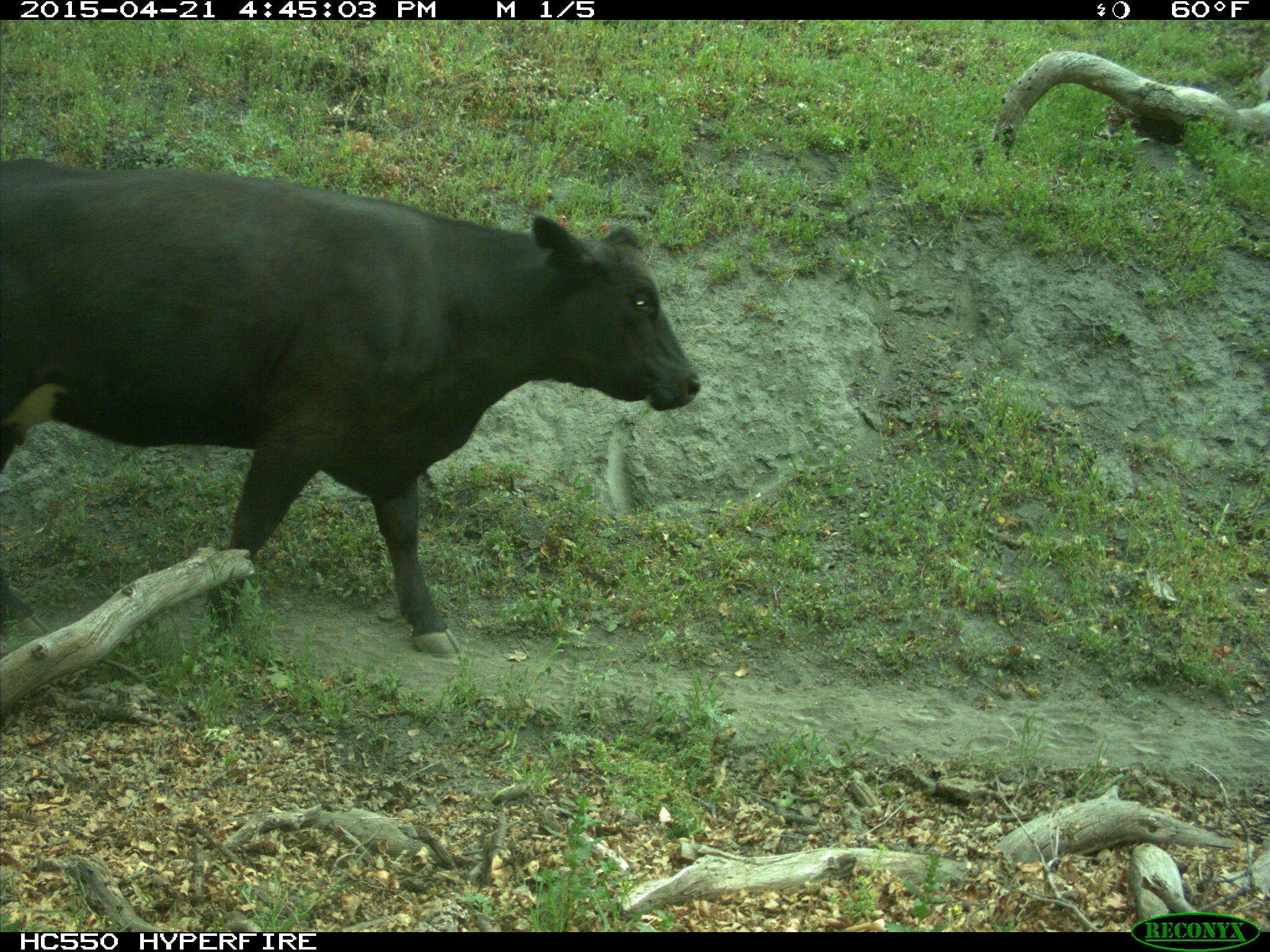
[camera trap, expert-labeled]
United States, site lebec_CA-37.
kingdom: Animalia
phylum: Chordata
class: Mammalia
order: Artiodactyla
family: Bovidae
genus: Bos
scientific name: Bos taurus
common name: domestic cow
Bos taurus (domestic cow).